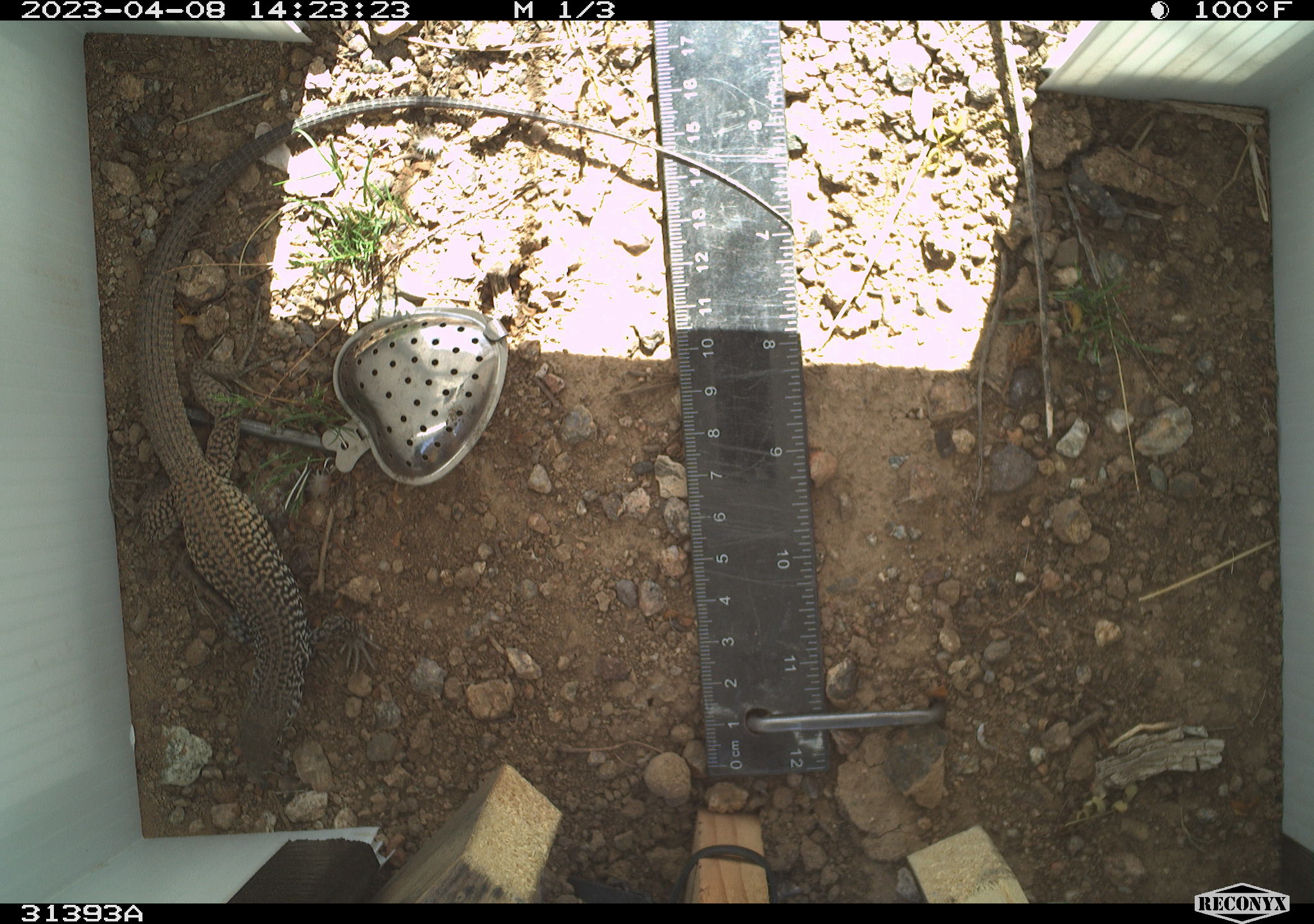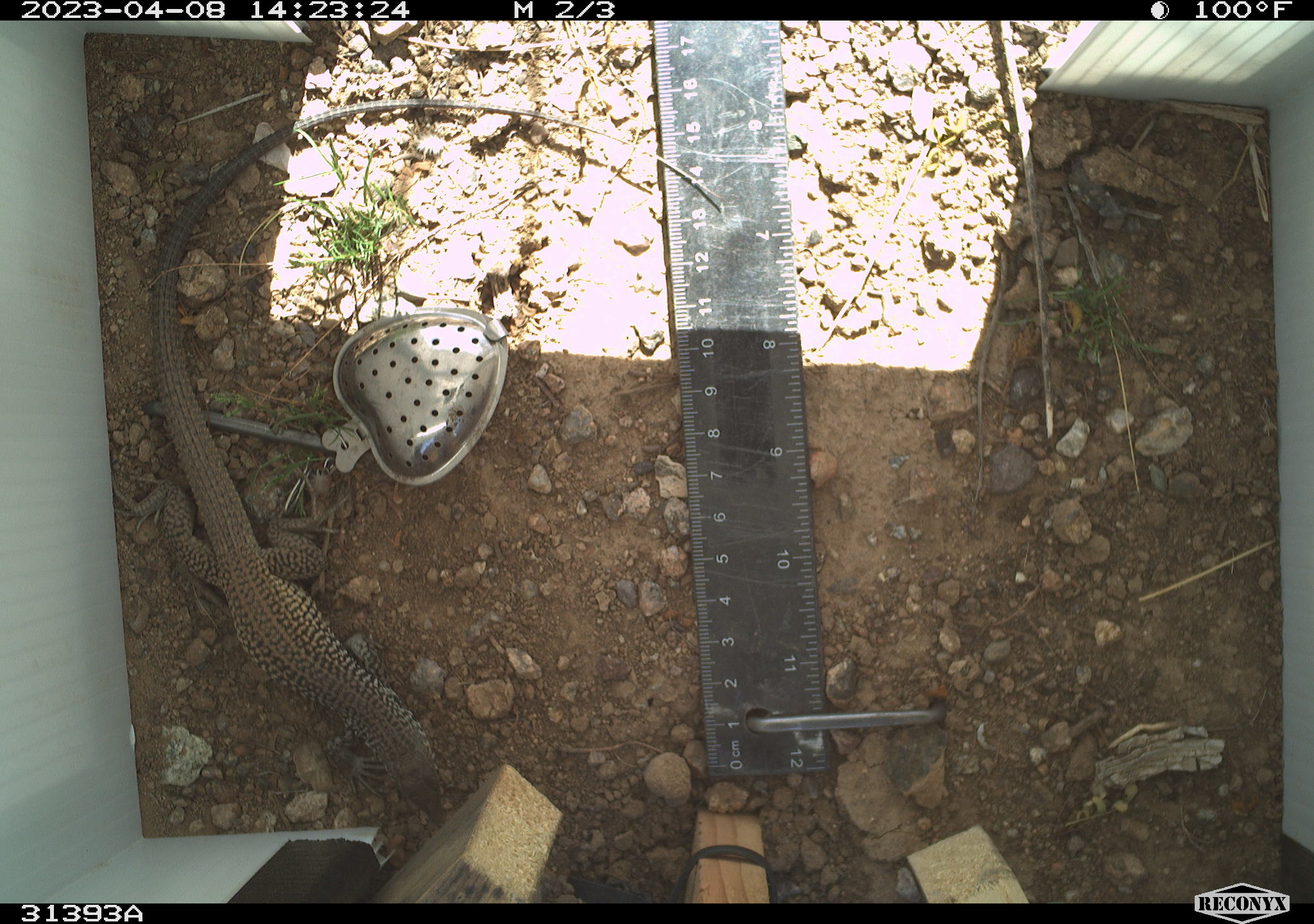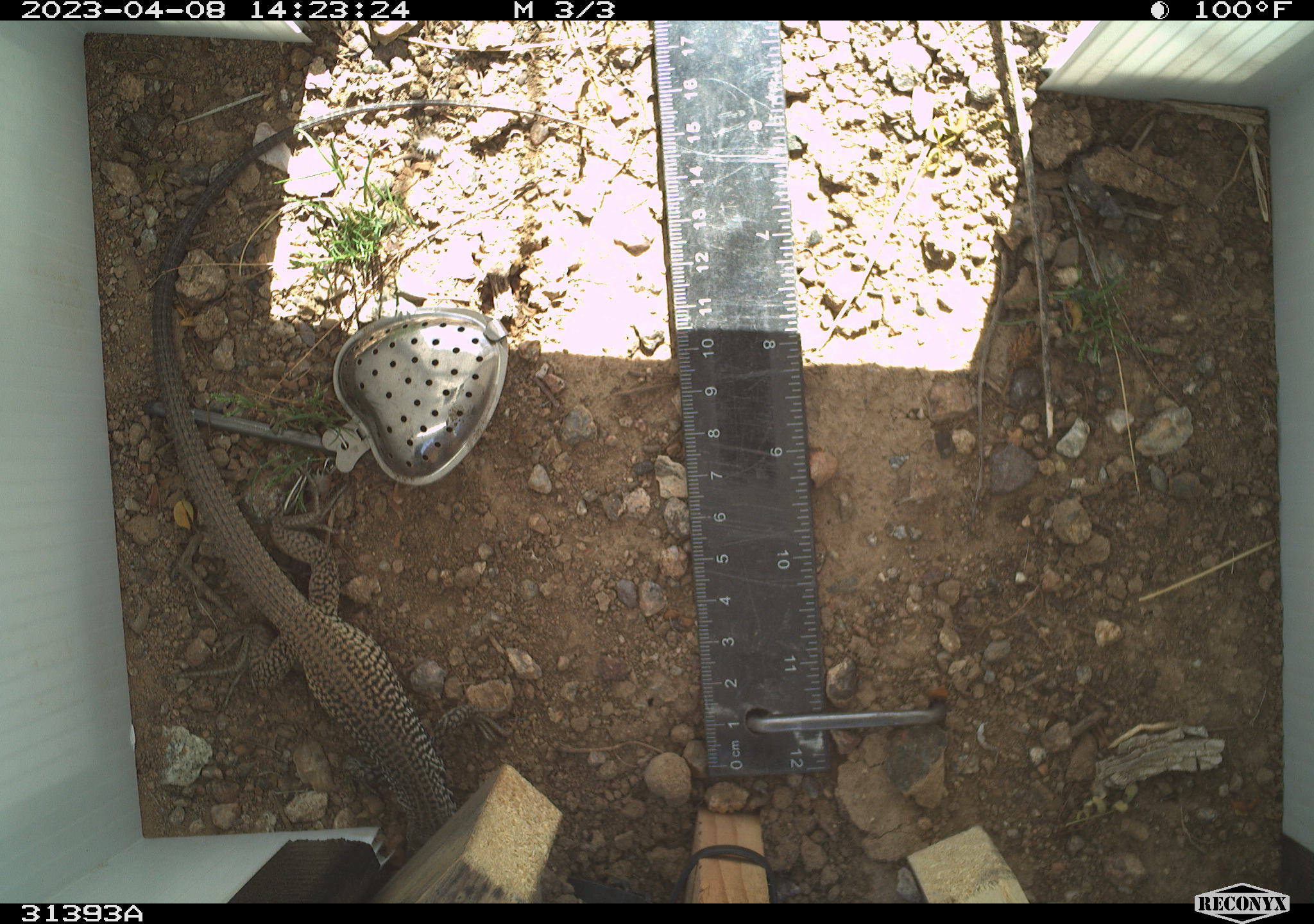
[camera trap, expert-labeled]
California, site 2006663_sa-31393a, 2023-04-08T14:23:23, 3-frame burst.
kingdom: Animalia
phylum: Chordata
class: Reptilia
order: Squamata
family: Teiidae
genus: Aspidoscelis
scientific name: Aspidoscelis tigris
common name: western whiptail